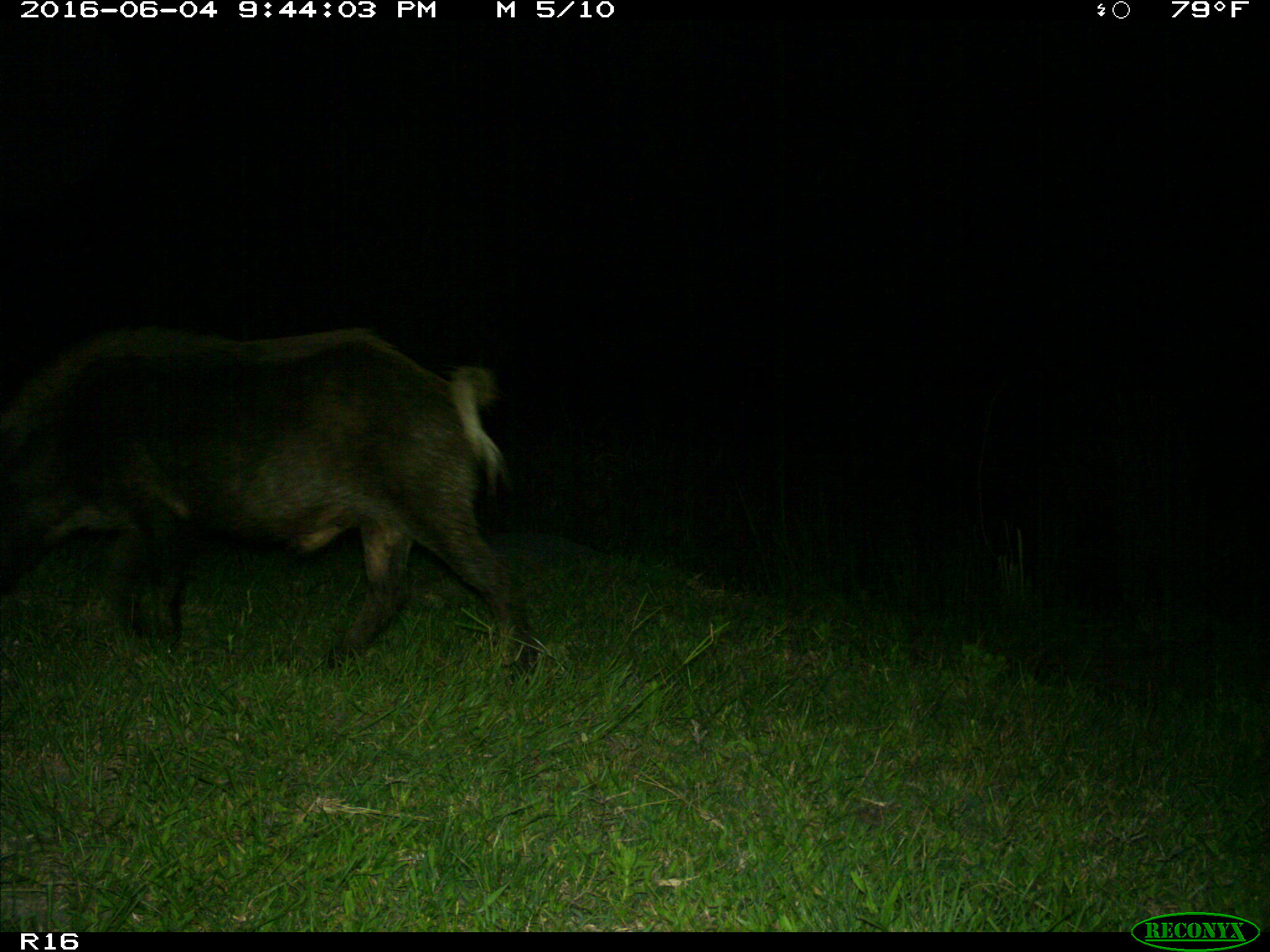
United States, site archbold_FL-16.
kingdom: Animalia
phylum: Chordata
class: Mammalia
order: Artiodactyla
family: Suidae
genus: Sus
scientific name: Sus scrofa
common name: wild boar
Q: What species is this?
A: Sus scrofa (wild boar).